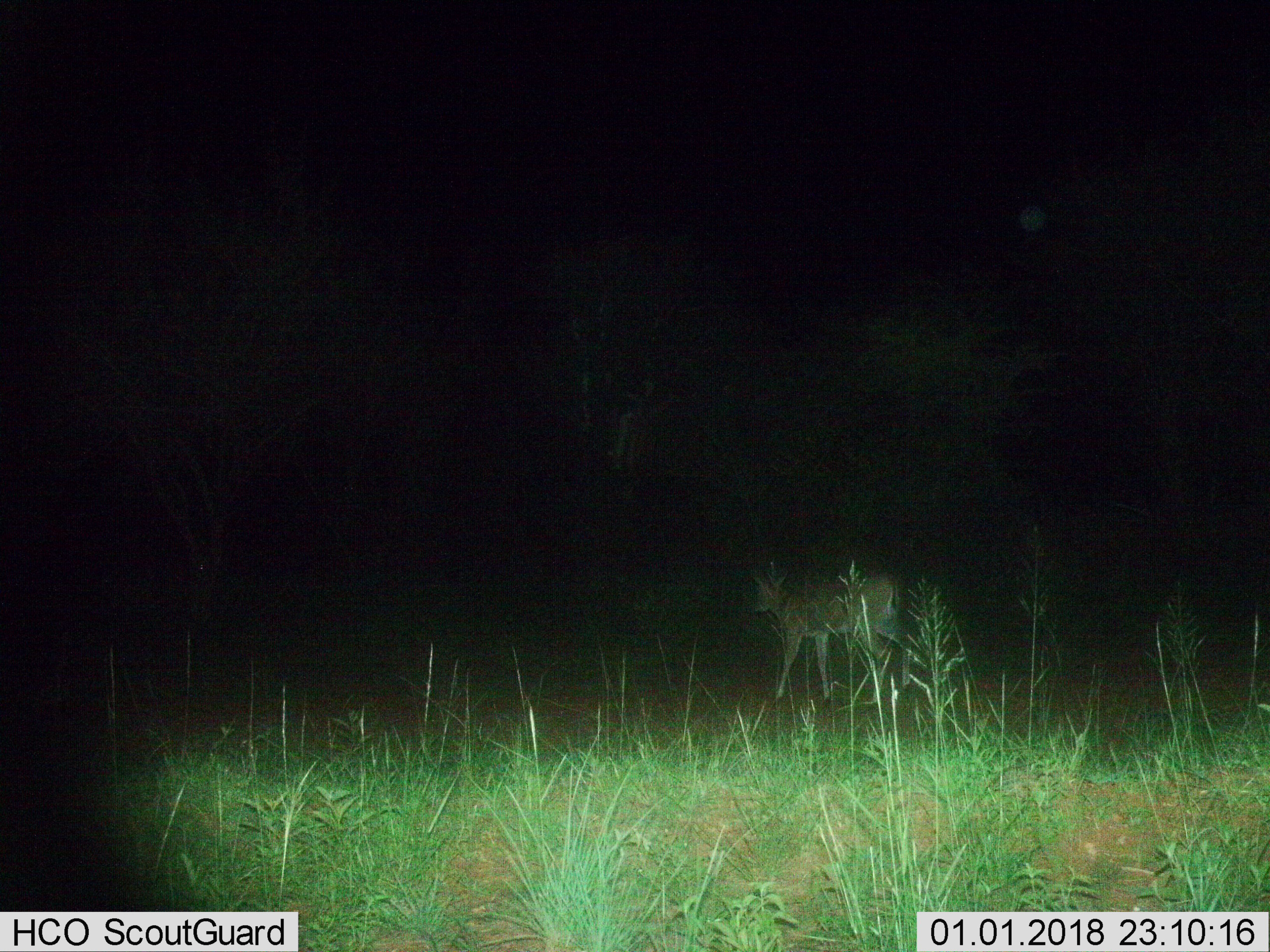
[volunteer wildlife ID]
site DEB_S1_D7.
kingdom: Animalia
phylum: Chordata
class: Mammalia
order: Artiodactyla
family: Bovidae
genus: Sylvicapra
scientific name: Sylvicapra grimmia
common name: common duiker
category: duikercommongrey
Duikercommongrey (common duiker) (Sylvicapra grimmia), count 1. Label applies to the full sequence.